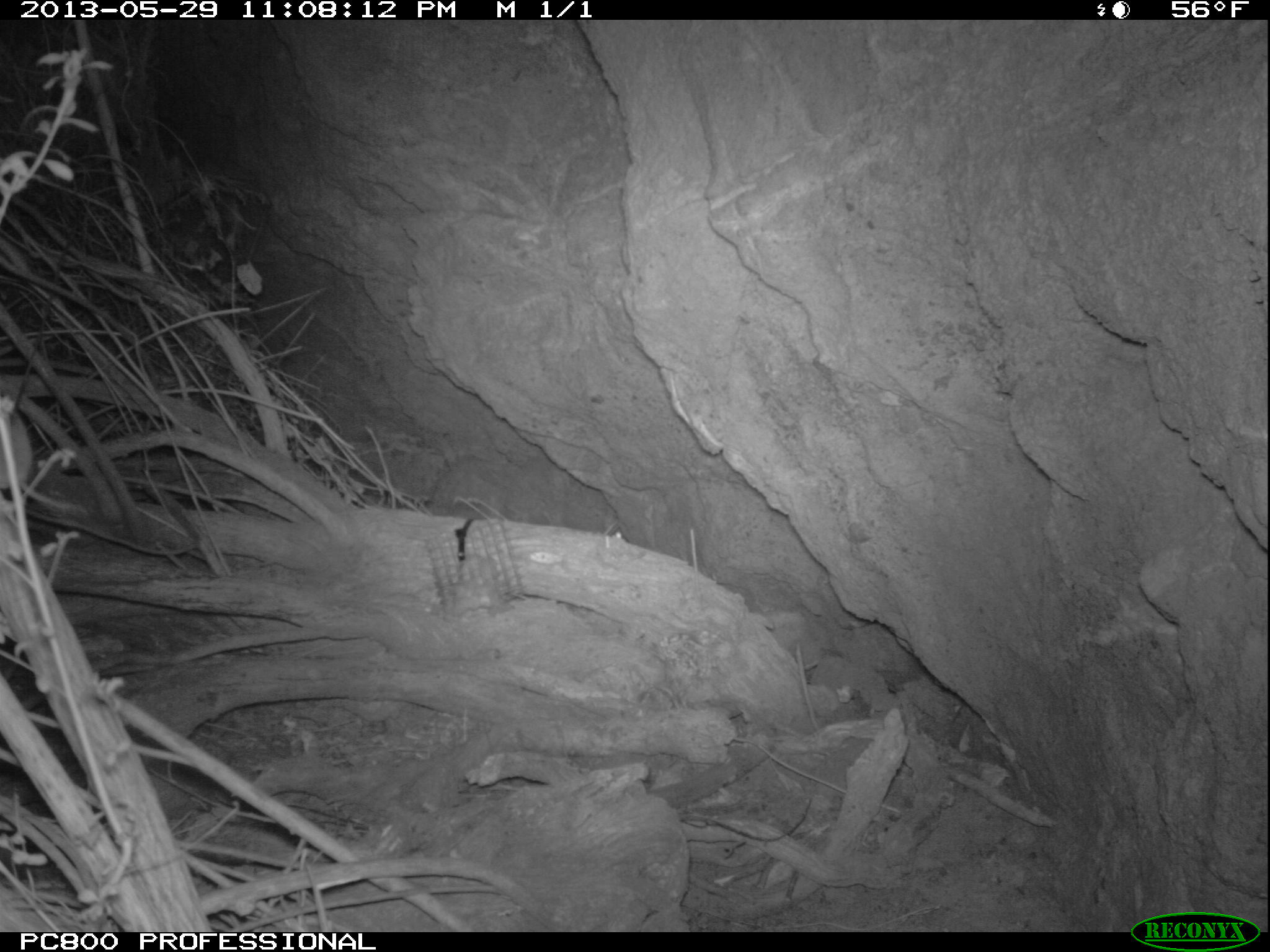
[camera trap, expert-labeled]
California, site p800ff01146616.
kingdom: Animalia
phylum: Chordata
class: Mammalia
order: Rodentia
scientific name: Rodentia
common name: rodent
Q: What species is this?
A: Rodent (Rodentia).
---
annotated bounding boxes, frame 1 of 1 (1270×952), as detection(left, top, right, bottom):
rodent: detection(0, 397, 71, 509)